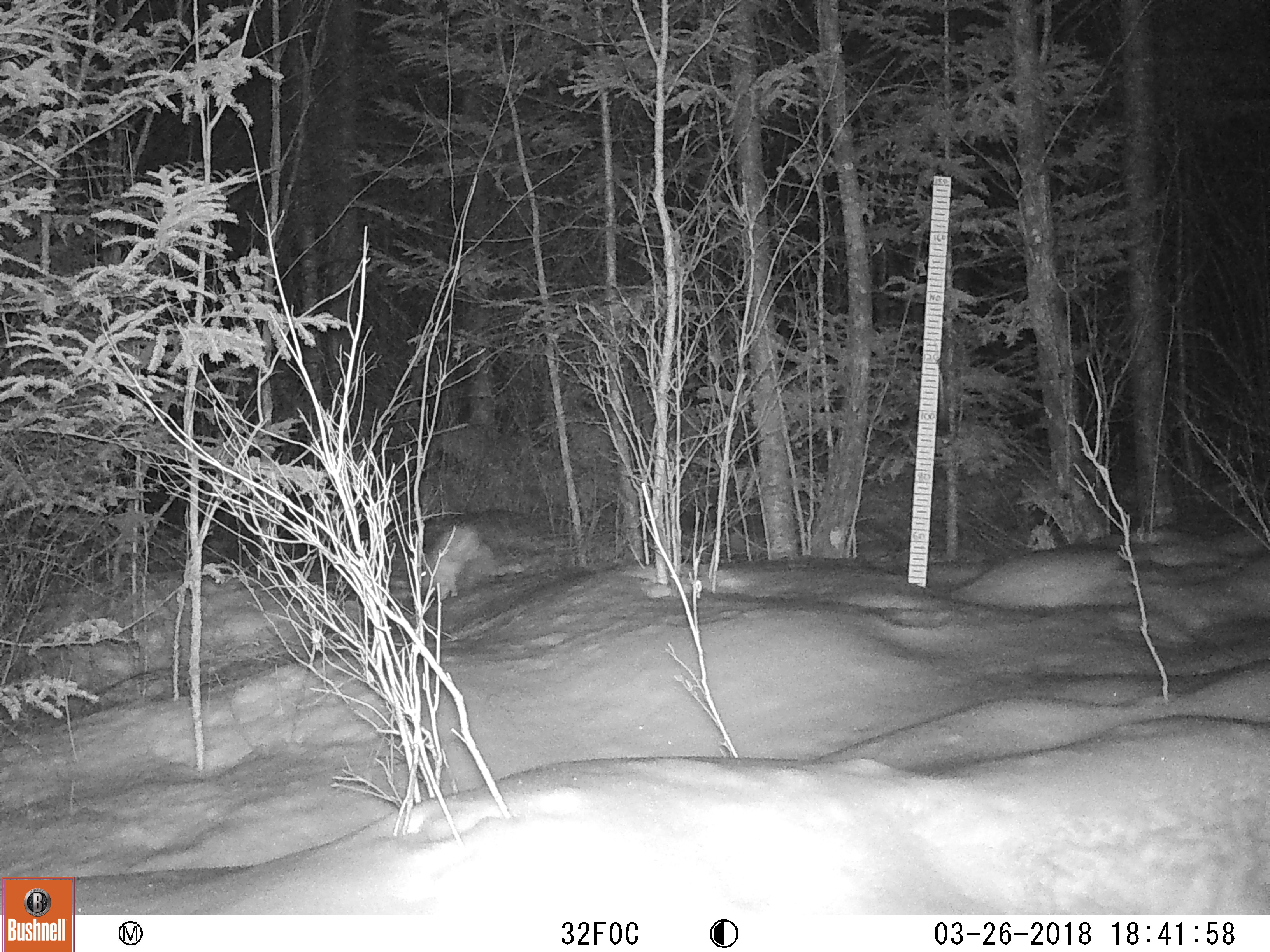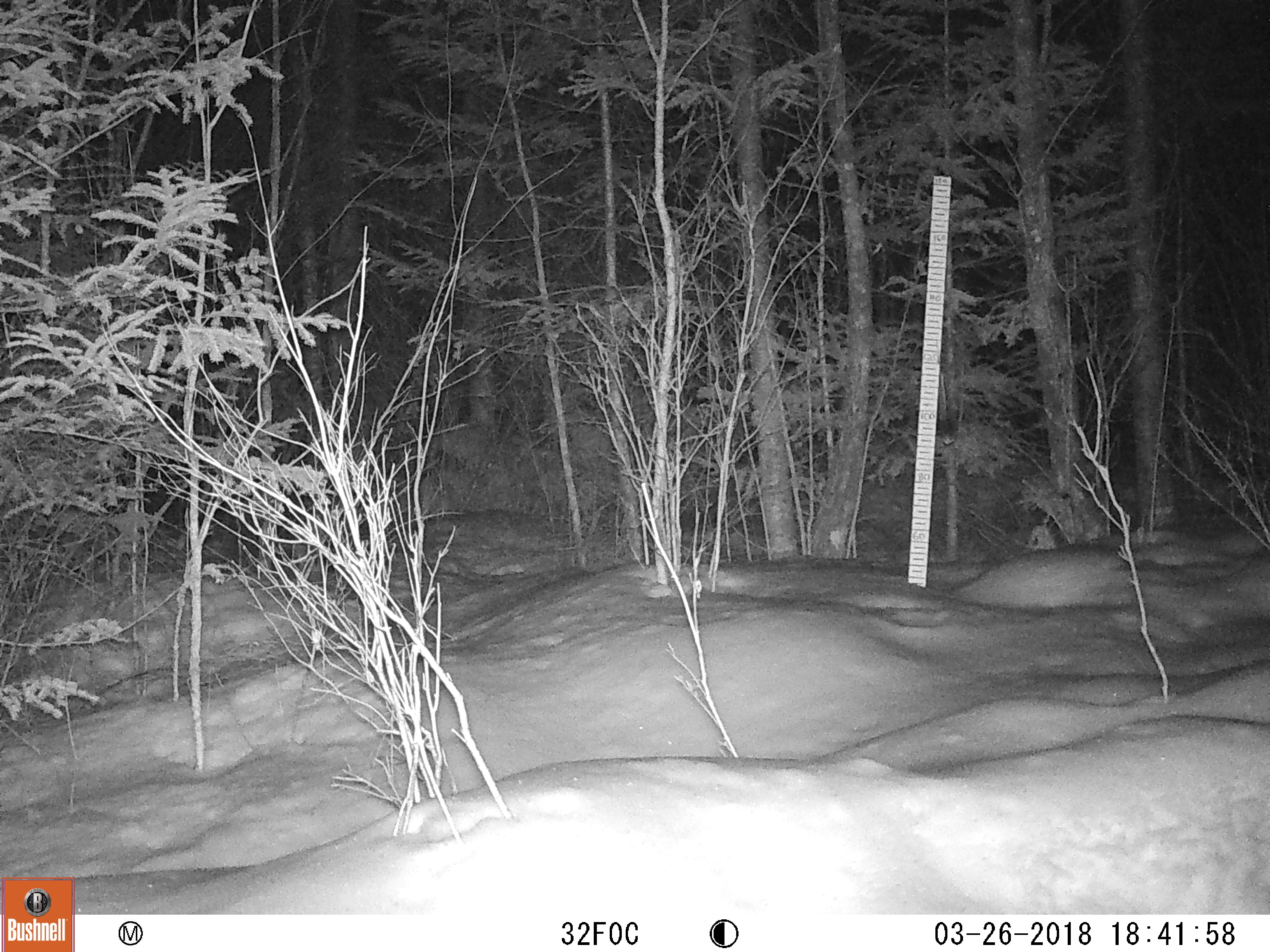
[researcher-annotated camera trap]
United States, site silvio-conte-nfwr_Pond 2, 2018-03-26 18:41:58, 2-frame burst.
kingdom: Animalia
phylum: Chordata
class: Mammalia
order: Lagomorpha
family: Leporidae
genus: Lepus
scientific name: Lepus americanus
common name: snowshoe hare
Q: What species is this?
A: Snowshoe hare (Lepus americanus).